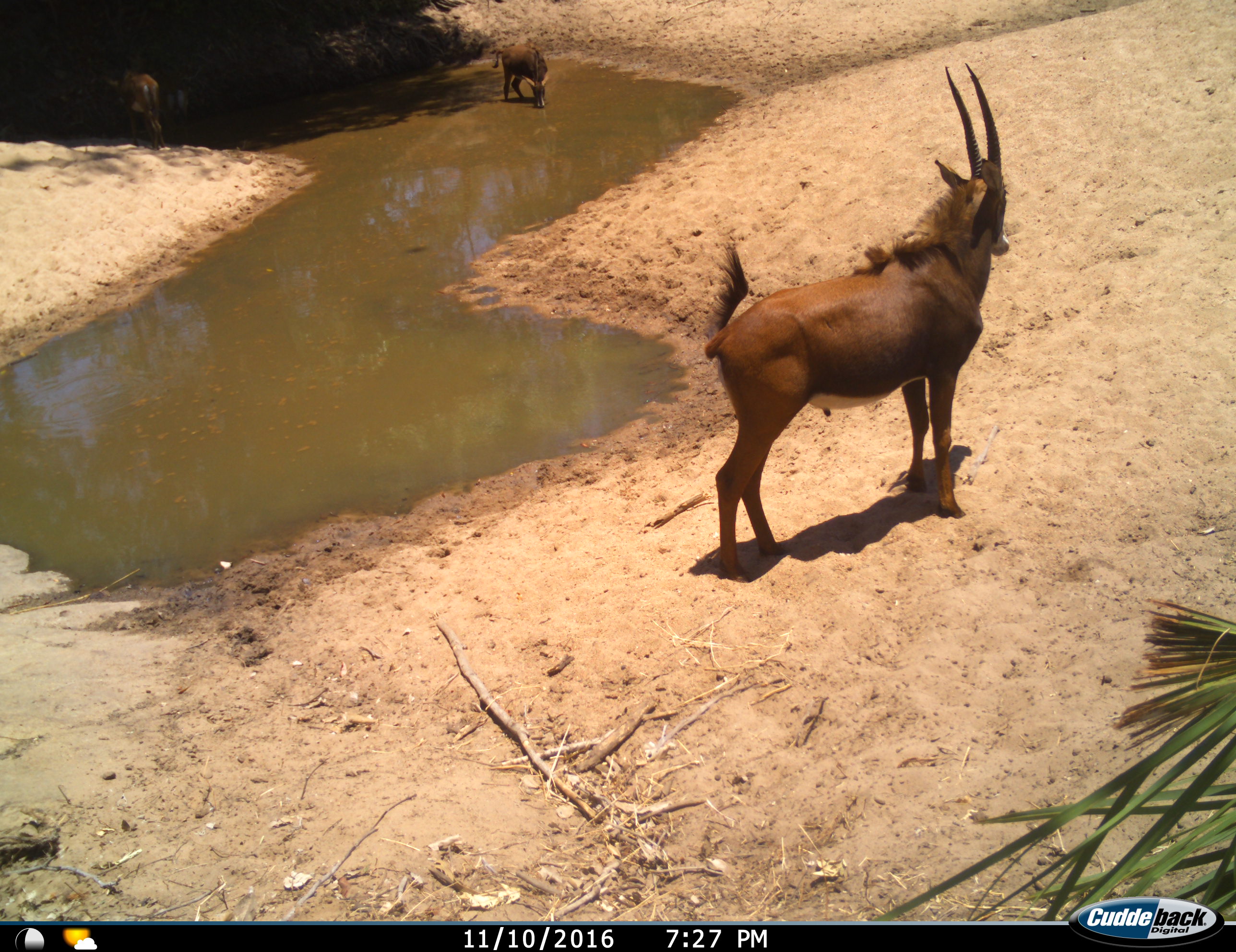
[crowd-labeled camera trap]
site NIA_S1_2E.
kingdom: Animalia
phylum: Chordata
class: Mammalia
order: Artiodactyla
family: Bovidae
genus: Hippotragus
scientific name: Hippotragus niger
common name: sable antelope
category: sable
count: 3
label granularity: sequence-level